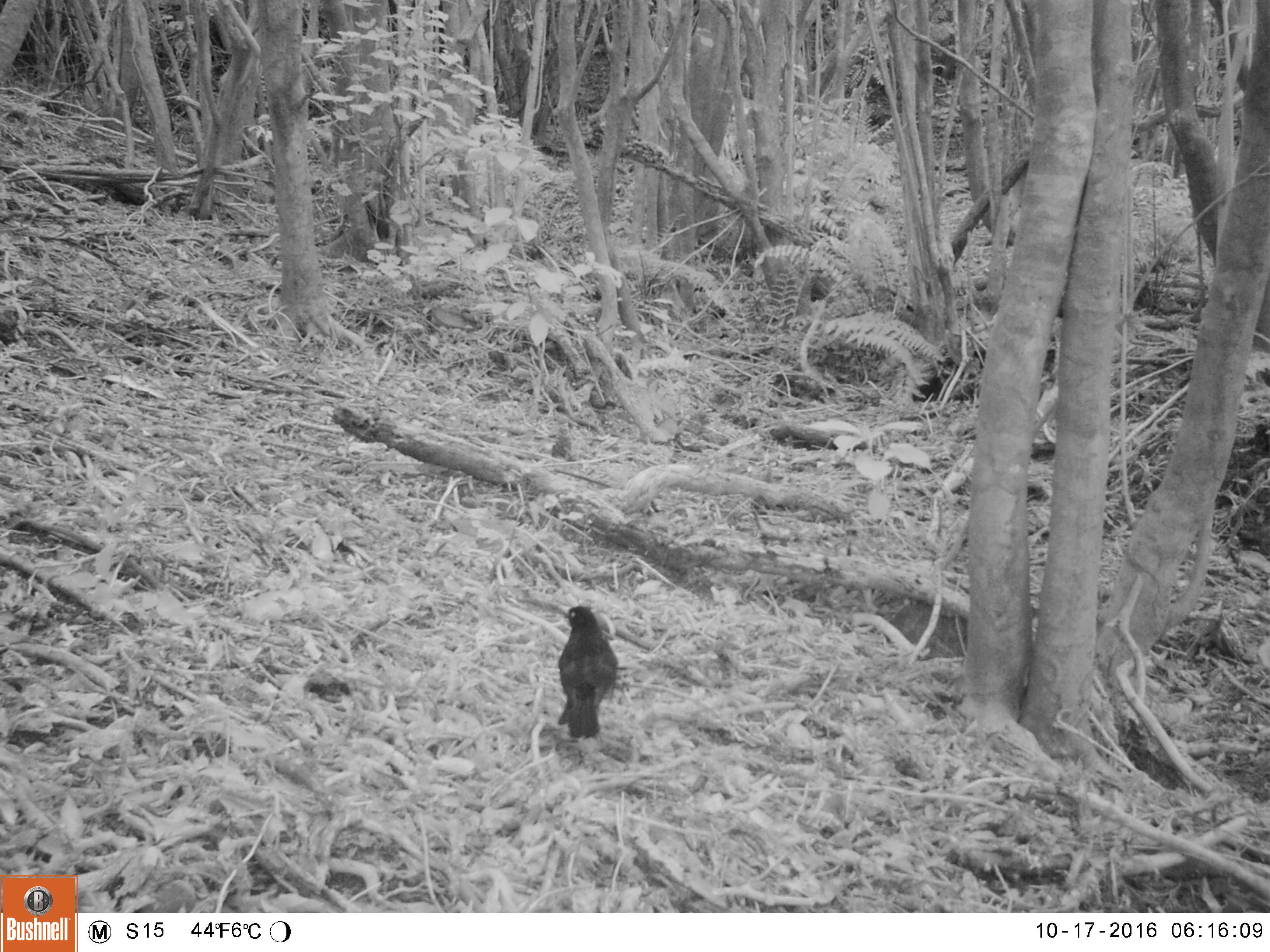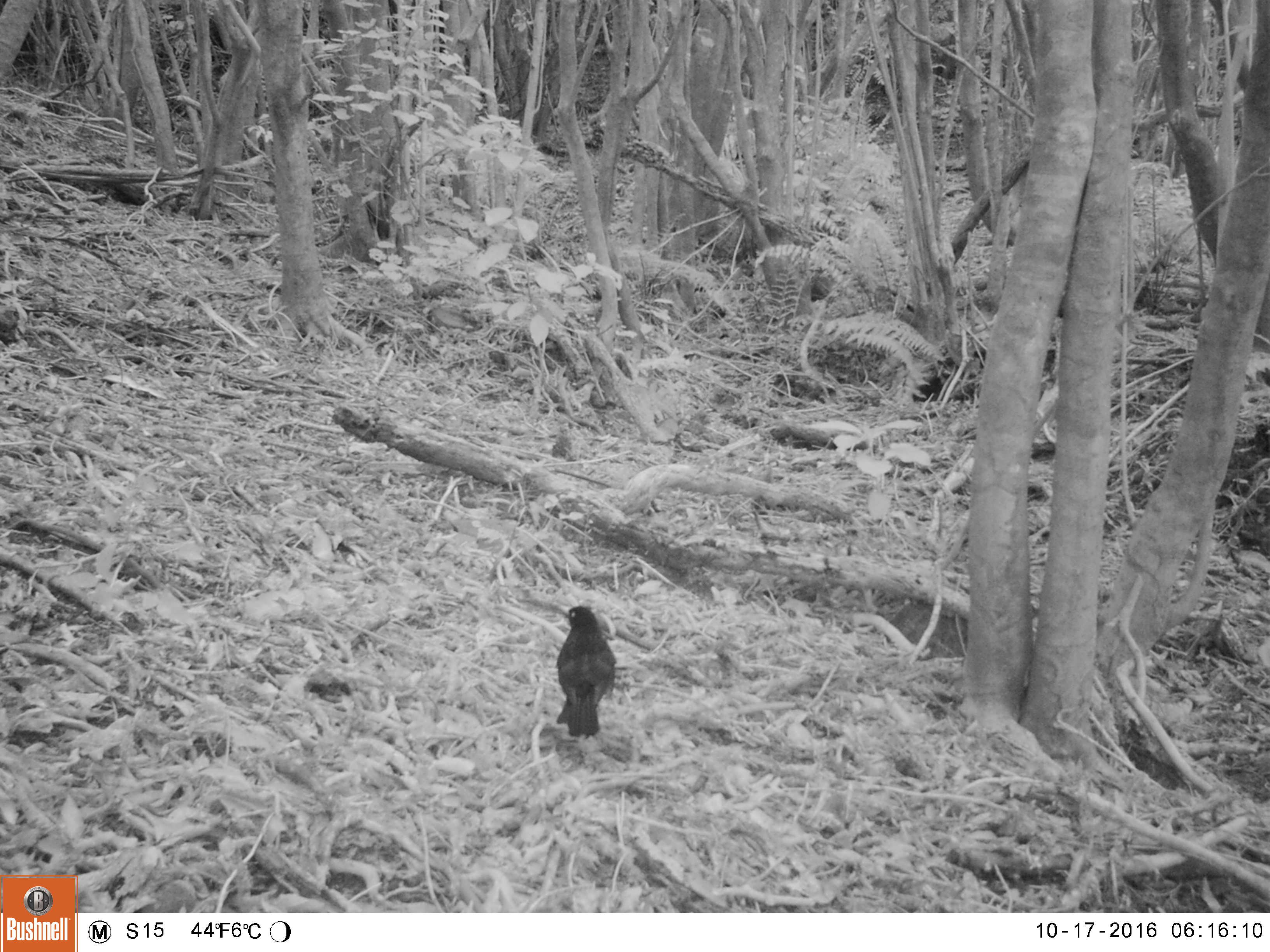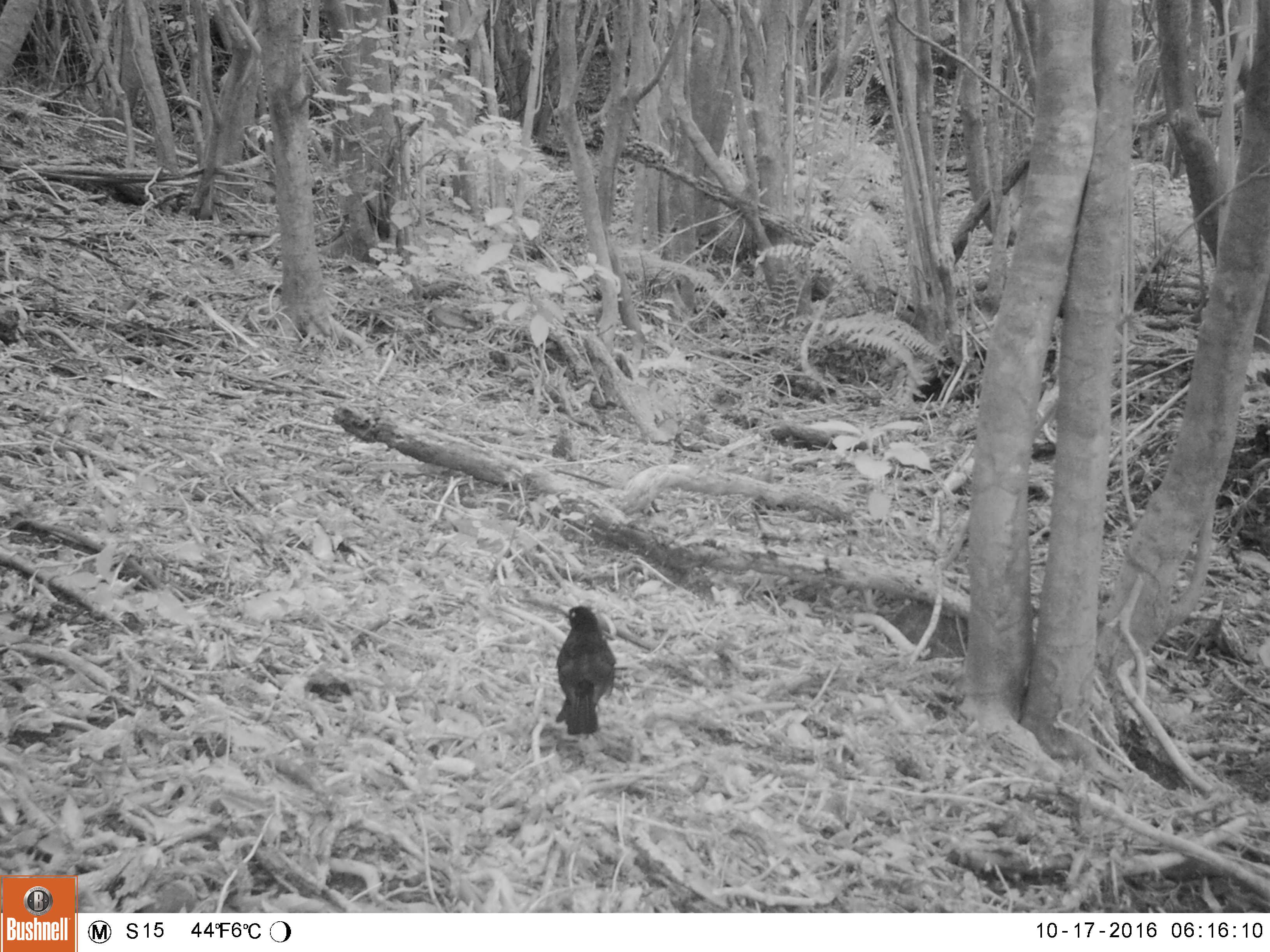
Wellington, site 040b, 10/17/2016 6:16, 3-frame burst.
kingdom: Animalia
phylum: Chordata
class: Aves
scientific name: Aves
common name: bird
Bird (Aves).